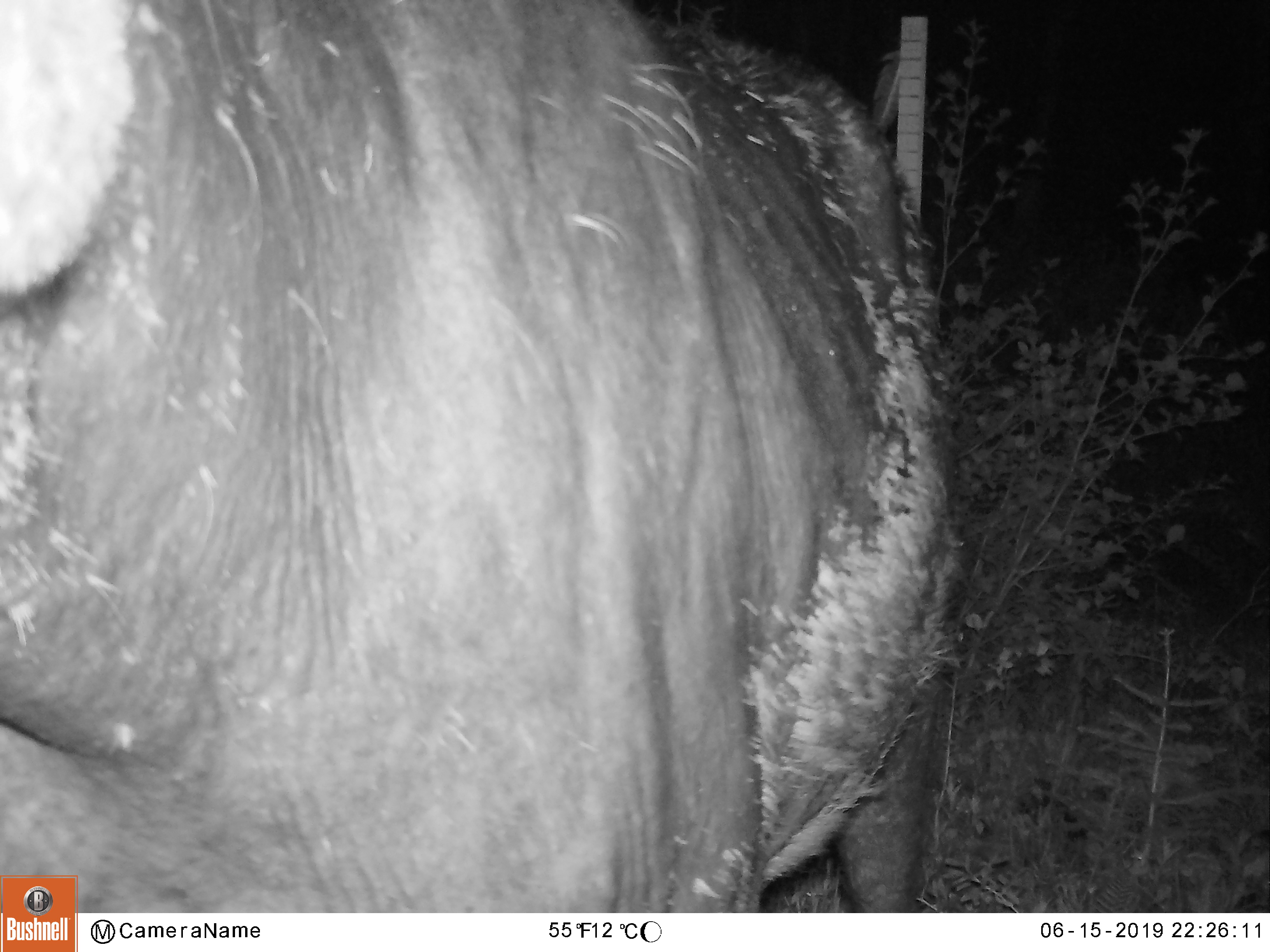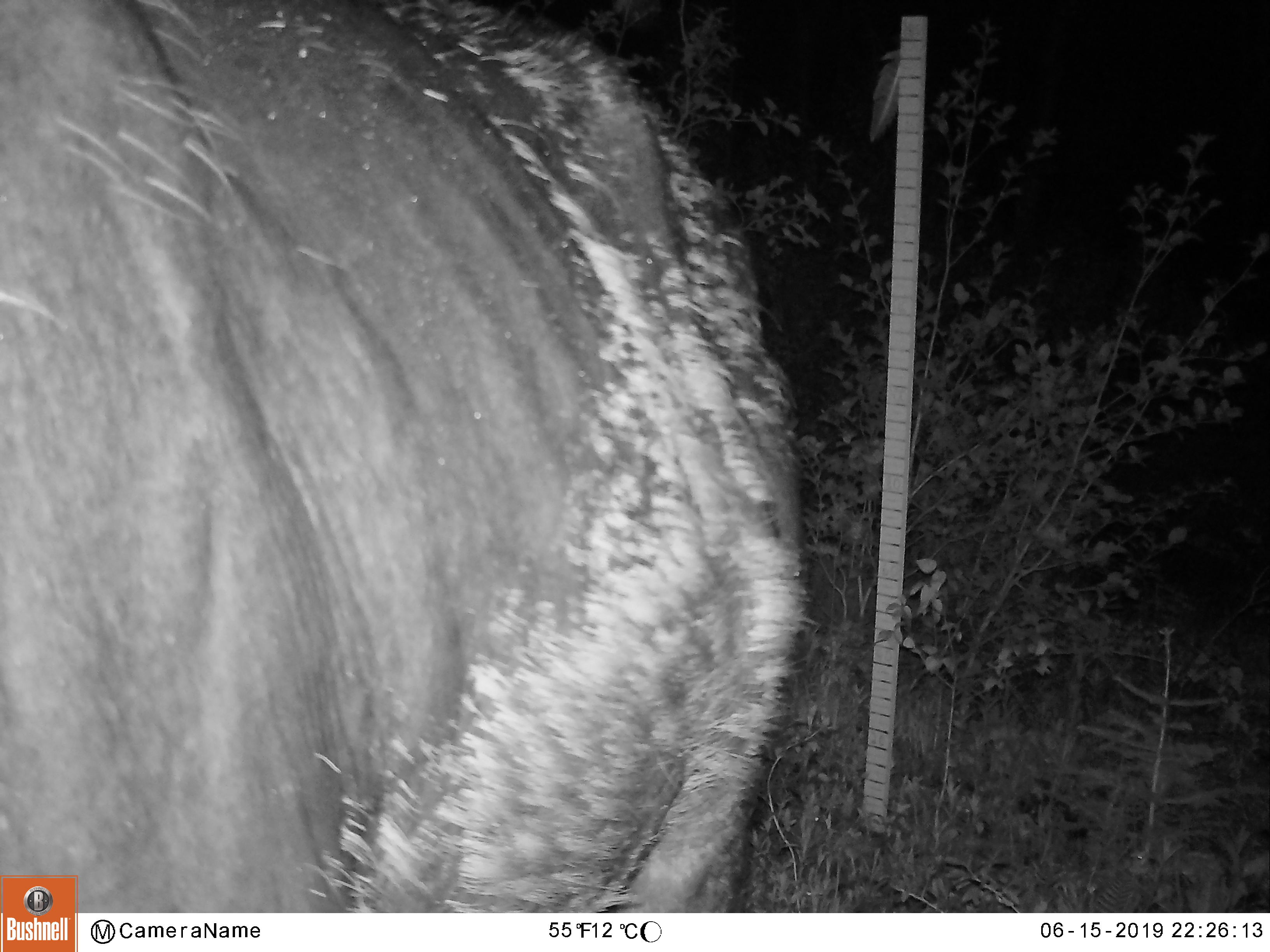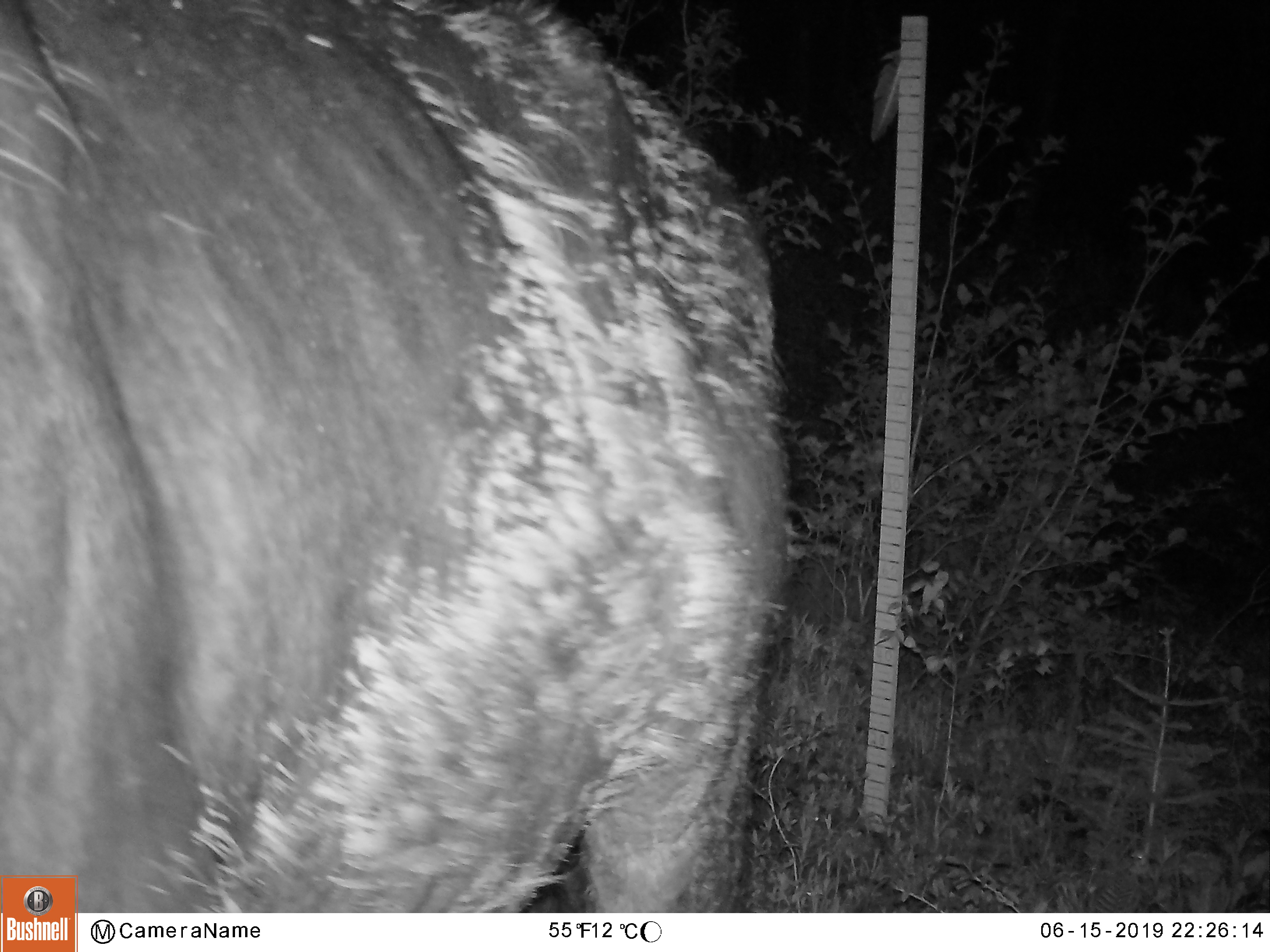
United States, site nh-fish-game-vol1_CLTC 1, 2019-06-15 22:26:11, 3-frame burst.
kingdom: Animalia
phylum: Chordata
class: Mammalia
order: Artiodactyla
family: Cervidae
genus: Alces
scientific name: Alces alces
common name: moose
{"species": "moose (Alces alces)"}